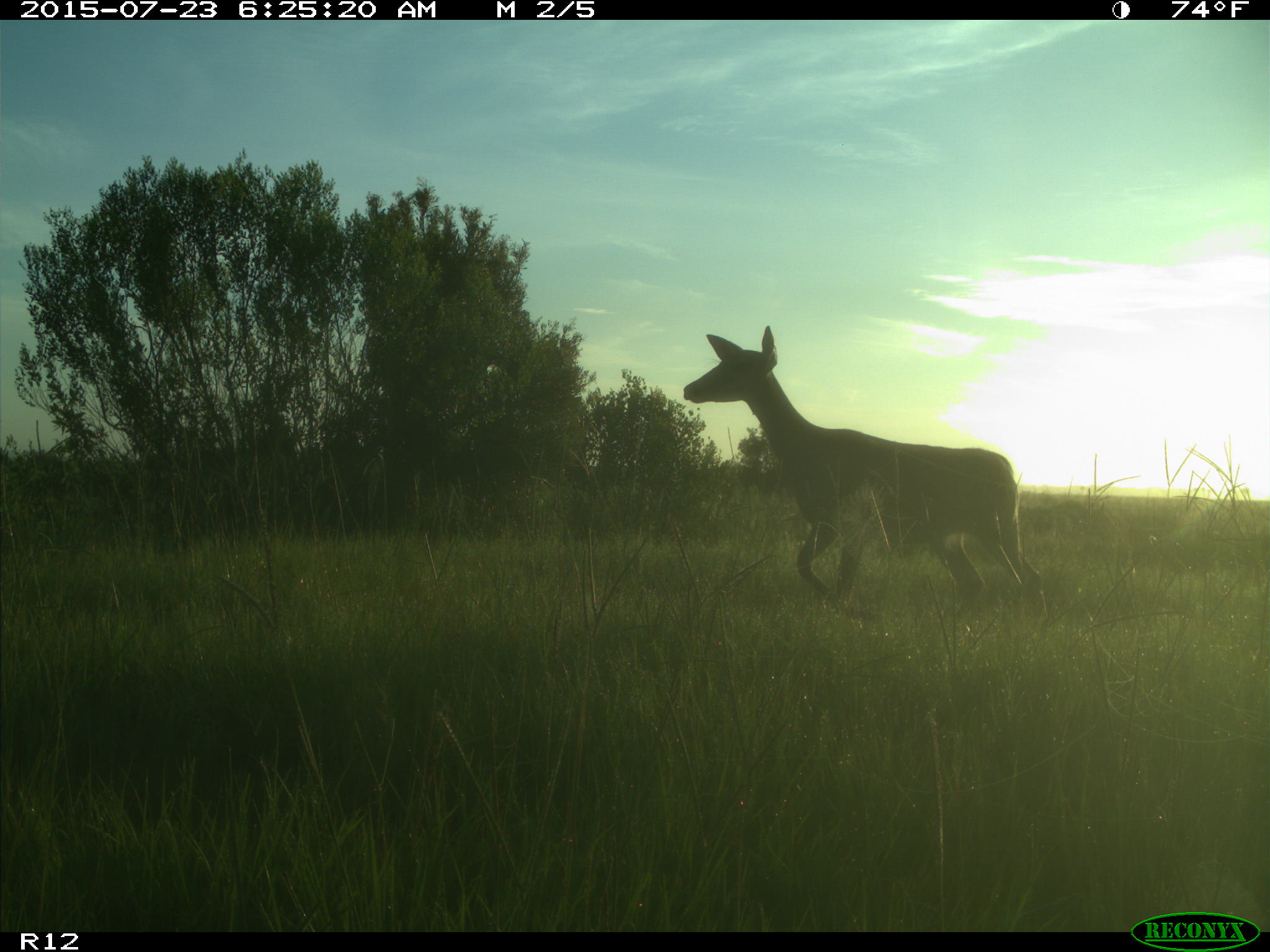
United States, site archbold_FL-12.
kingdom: Animalia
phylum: Chordata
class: Mammalia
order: Artiodactyla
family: Cervidae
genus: Odocoileus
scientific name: Odocoileus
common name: deer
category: unidentified deer